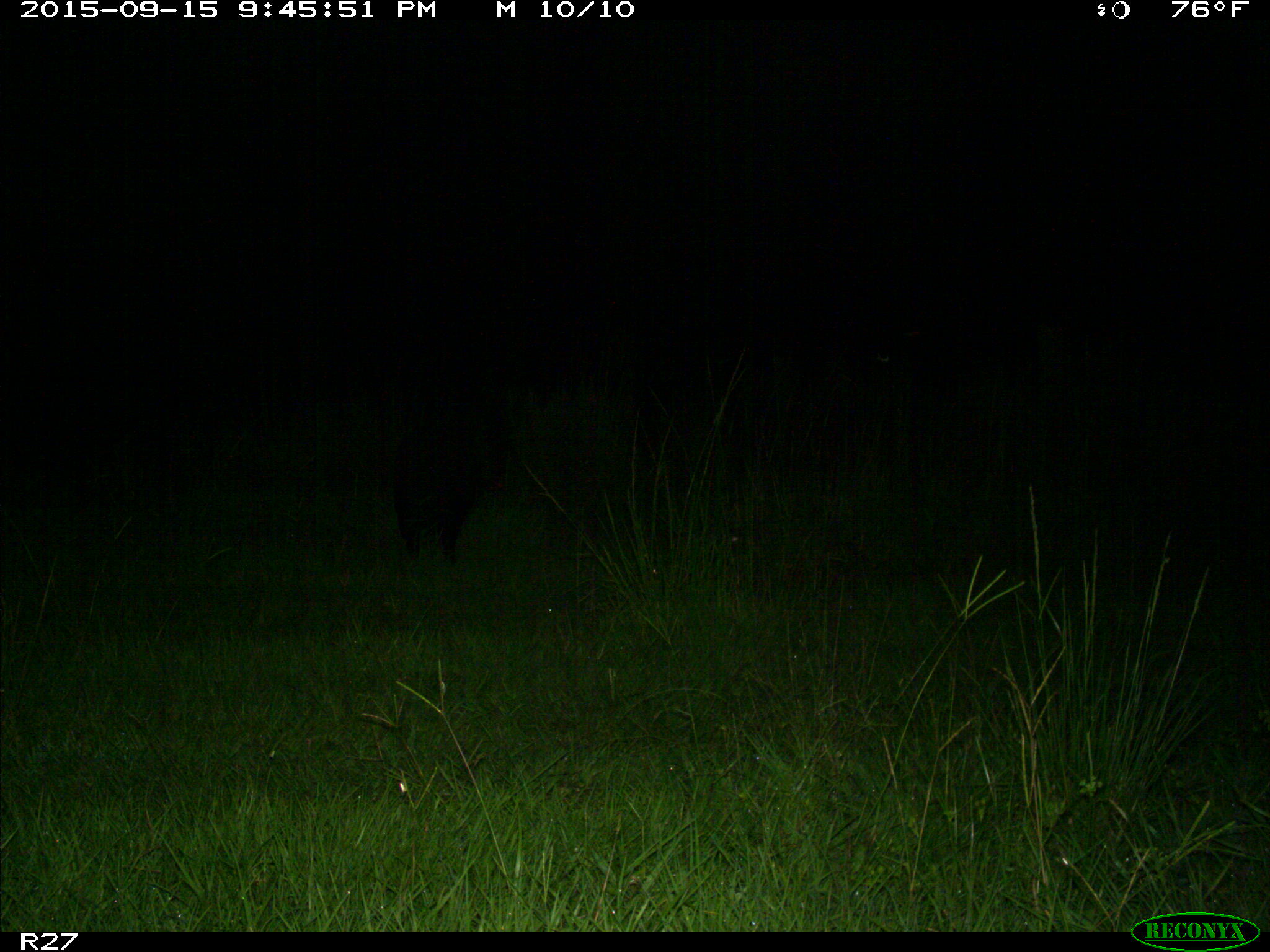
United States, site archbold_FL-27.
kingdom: Animalia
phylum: Chordata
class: Mammalia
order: Artiodactyla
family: Suidae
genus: Sus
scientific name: Sus scrofa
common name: wild boar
Sus scrofa (wild boar).